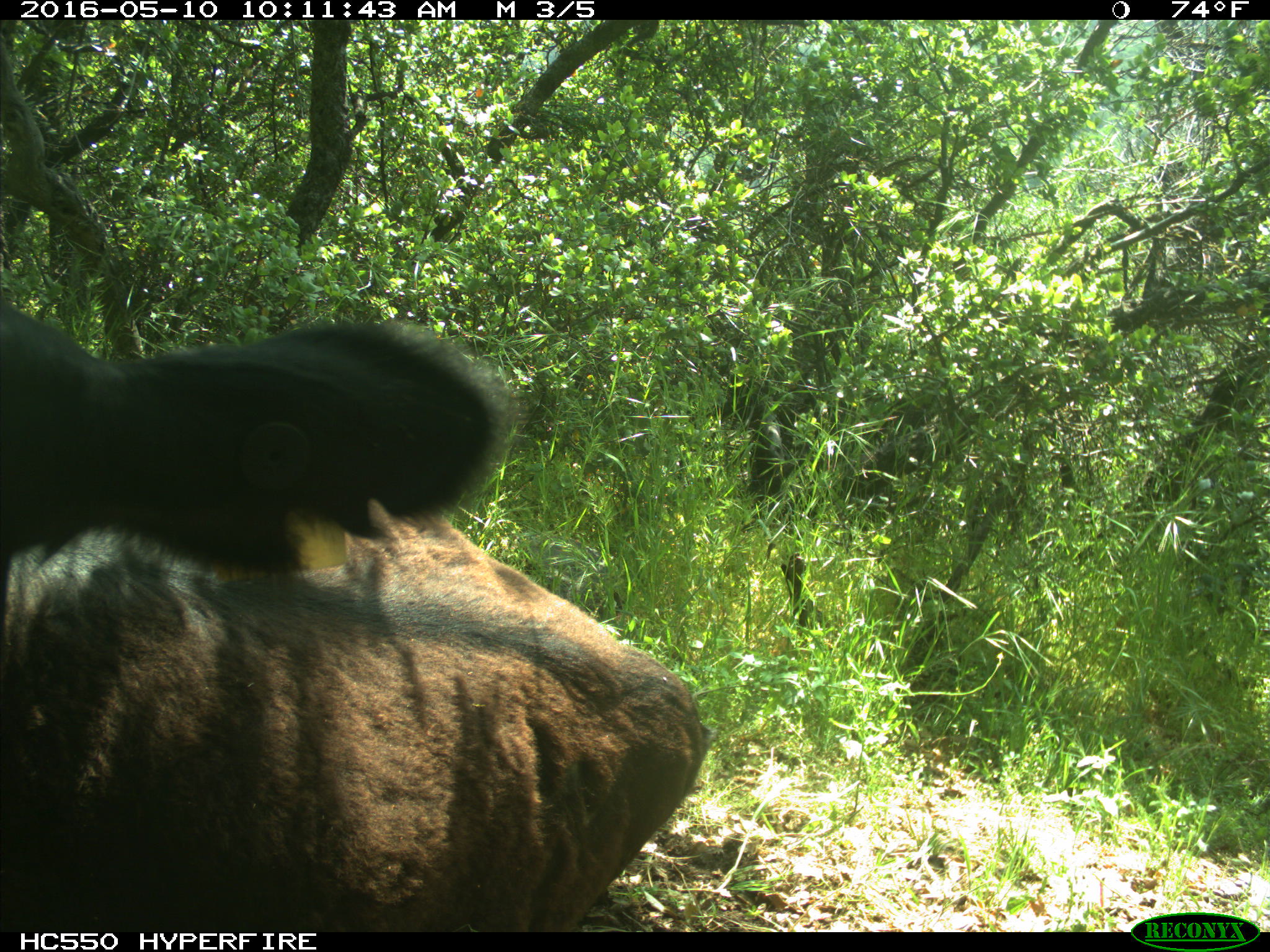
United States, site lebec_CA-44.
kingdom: Animalia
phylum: Chordata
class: Mammalia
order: Artiodactyla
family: Bovidae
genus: Bos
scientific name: Bos taurus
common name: domestic cow